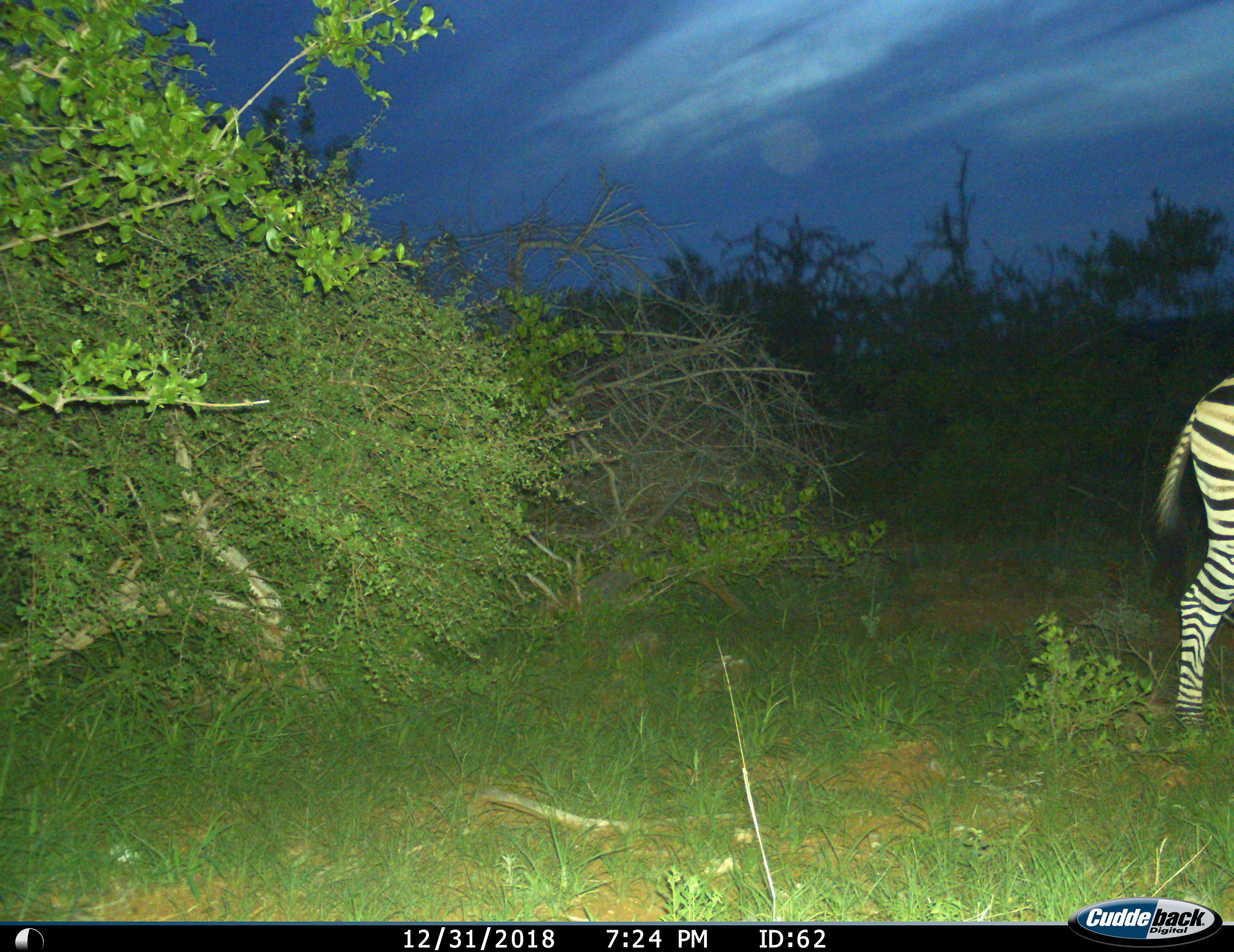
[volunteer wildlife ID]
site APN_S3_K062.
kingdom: Animalia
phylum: Chordata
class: Mammalia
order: Perissodactyla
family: Equidae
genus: Equus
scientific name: Equus quagga burchellii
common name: burchell's zebra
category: zebraburchells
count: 1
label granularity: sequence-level